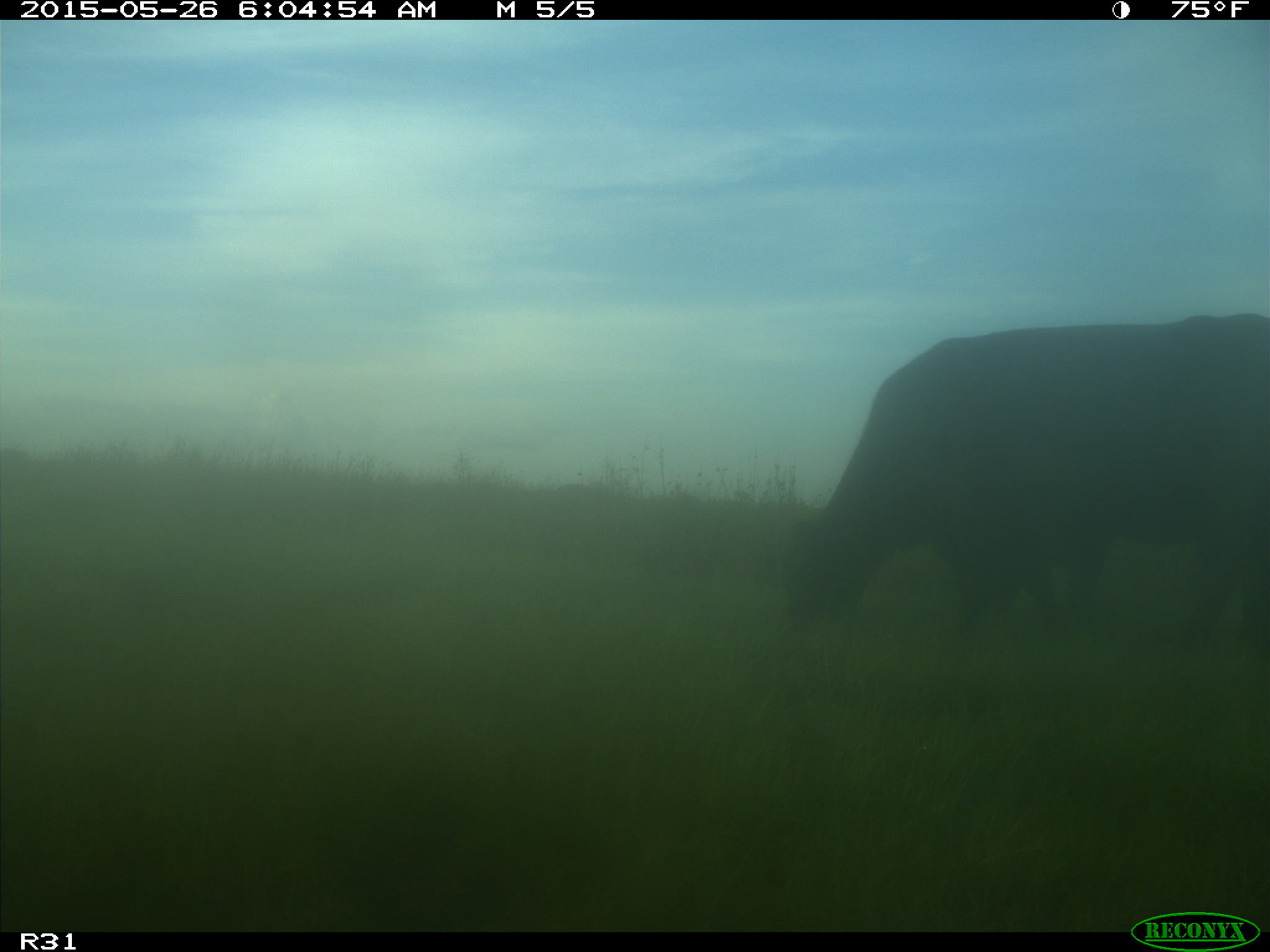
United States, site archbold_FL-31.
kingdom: Animalia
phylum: Chordata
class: Mammalia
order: Artiodactyla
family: Bovidae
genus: Bos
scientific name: Bos taurus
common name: domestic cow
Bos taurus (domestic cow).